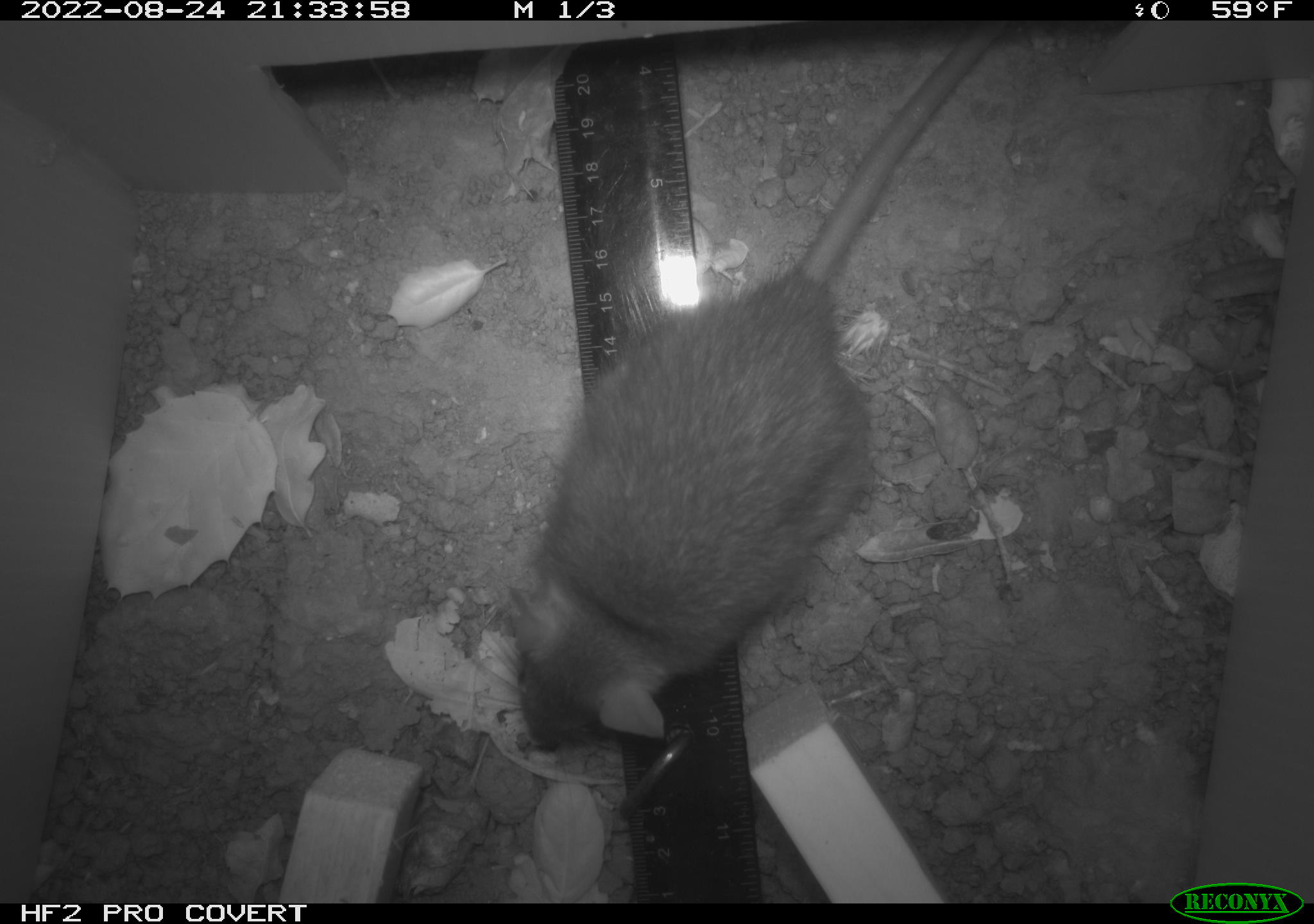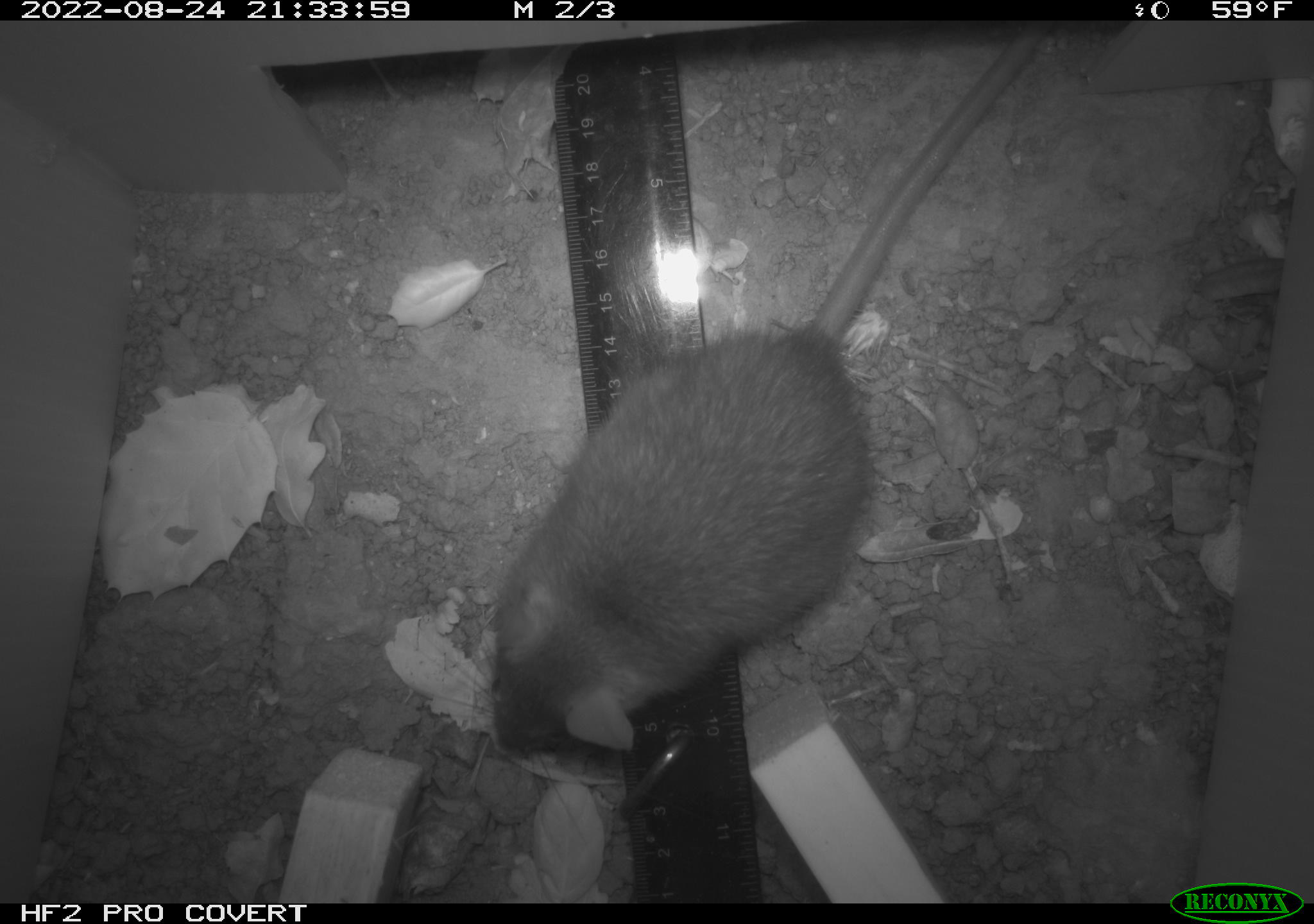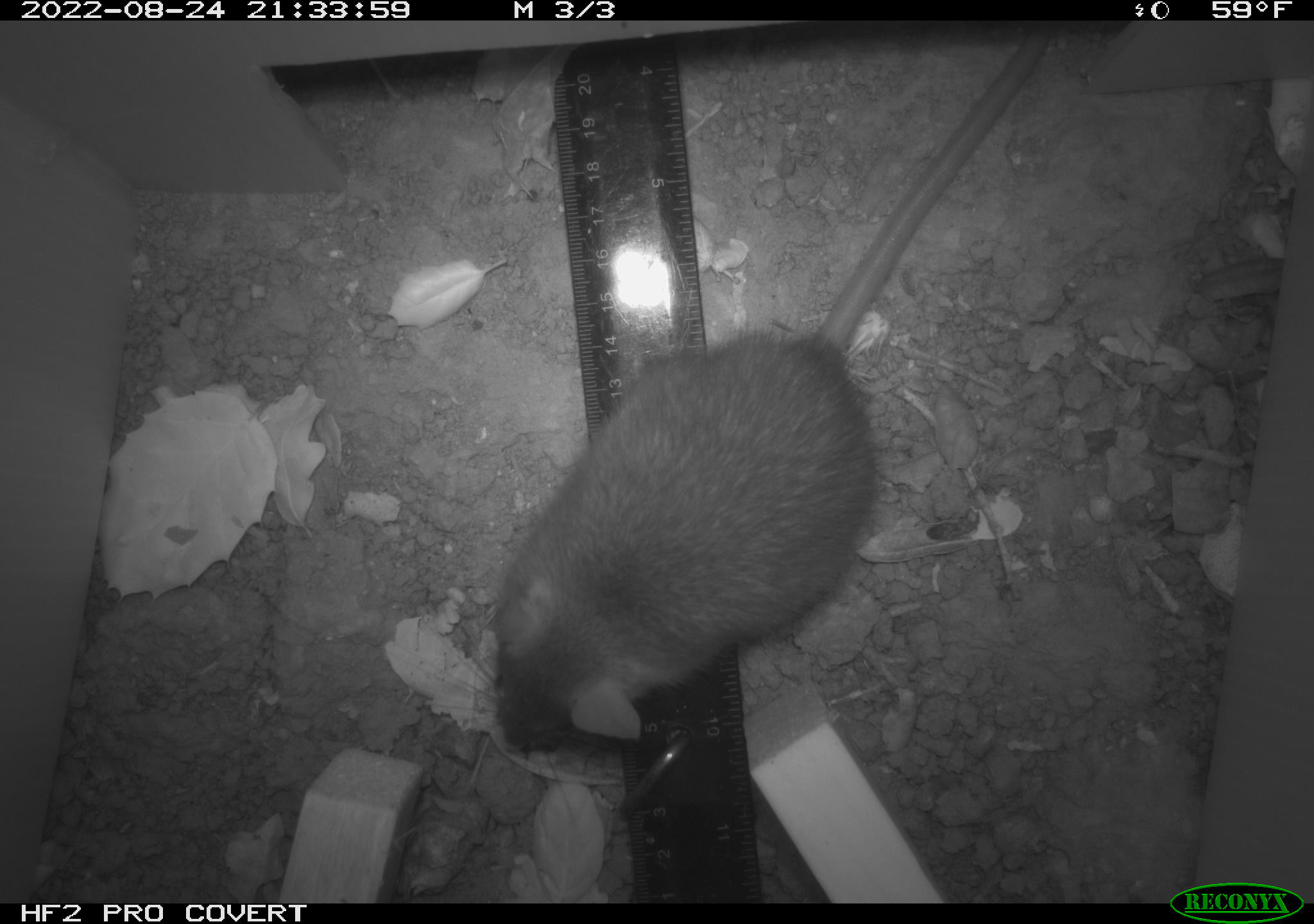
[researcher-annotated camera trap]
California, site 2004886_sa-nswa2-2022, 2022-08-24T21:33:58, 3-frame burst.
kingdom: Animalia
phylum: Chordata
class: Mammalia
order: Rodentia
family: Muridae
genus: Rattus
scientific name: Rattus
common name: rat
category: rattus species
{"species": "rattus species (rat) (Rattus)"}